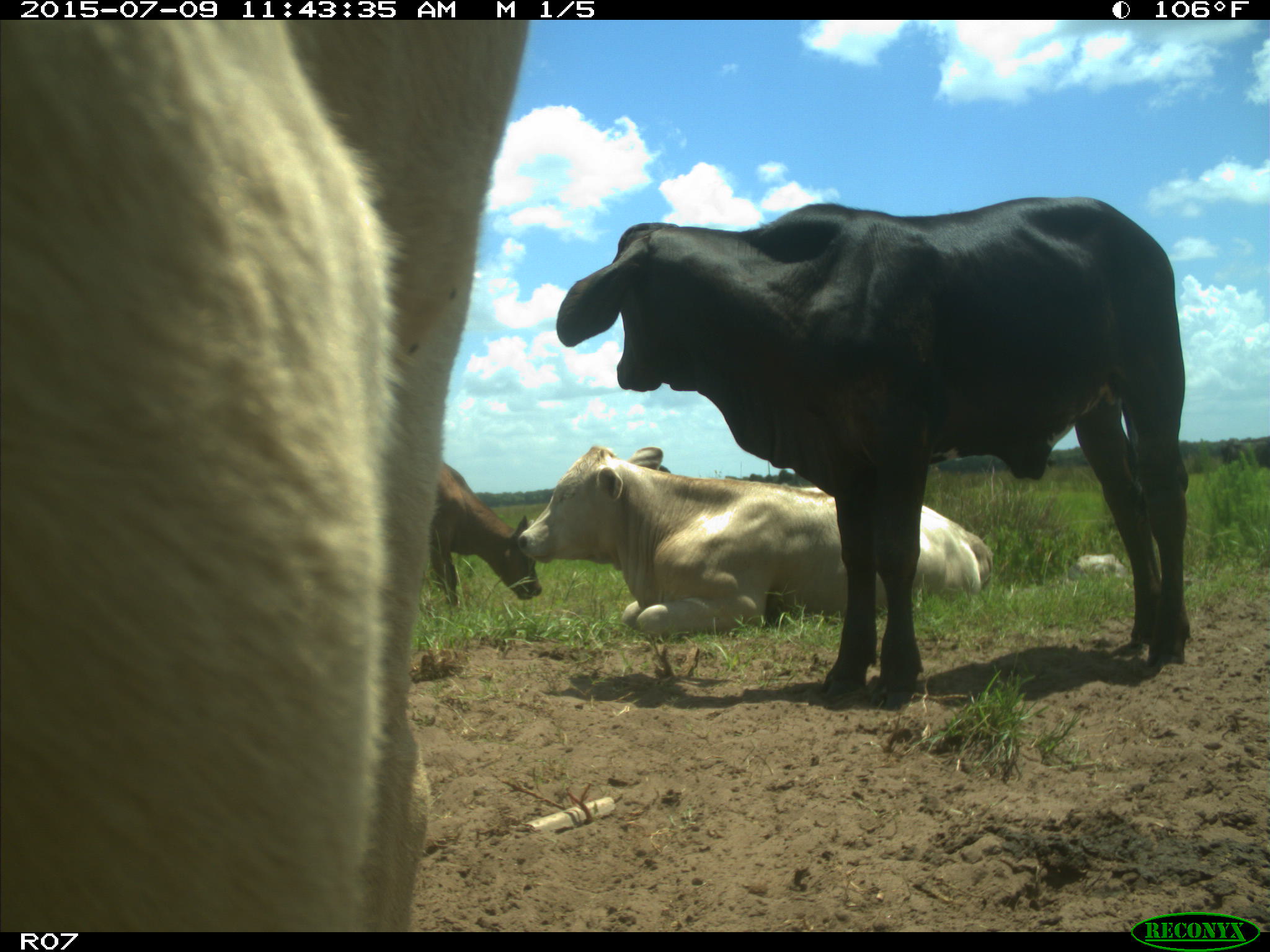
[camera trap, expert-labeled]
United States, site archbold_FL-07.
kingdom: Animalia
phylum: Chordata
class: Mammalia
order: Artiodactyla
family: Bovidae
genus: Bos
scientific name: Bos taurus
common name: domestic cow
Bos taurus (domestic cow).